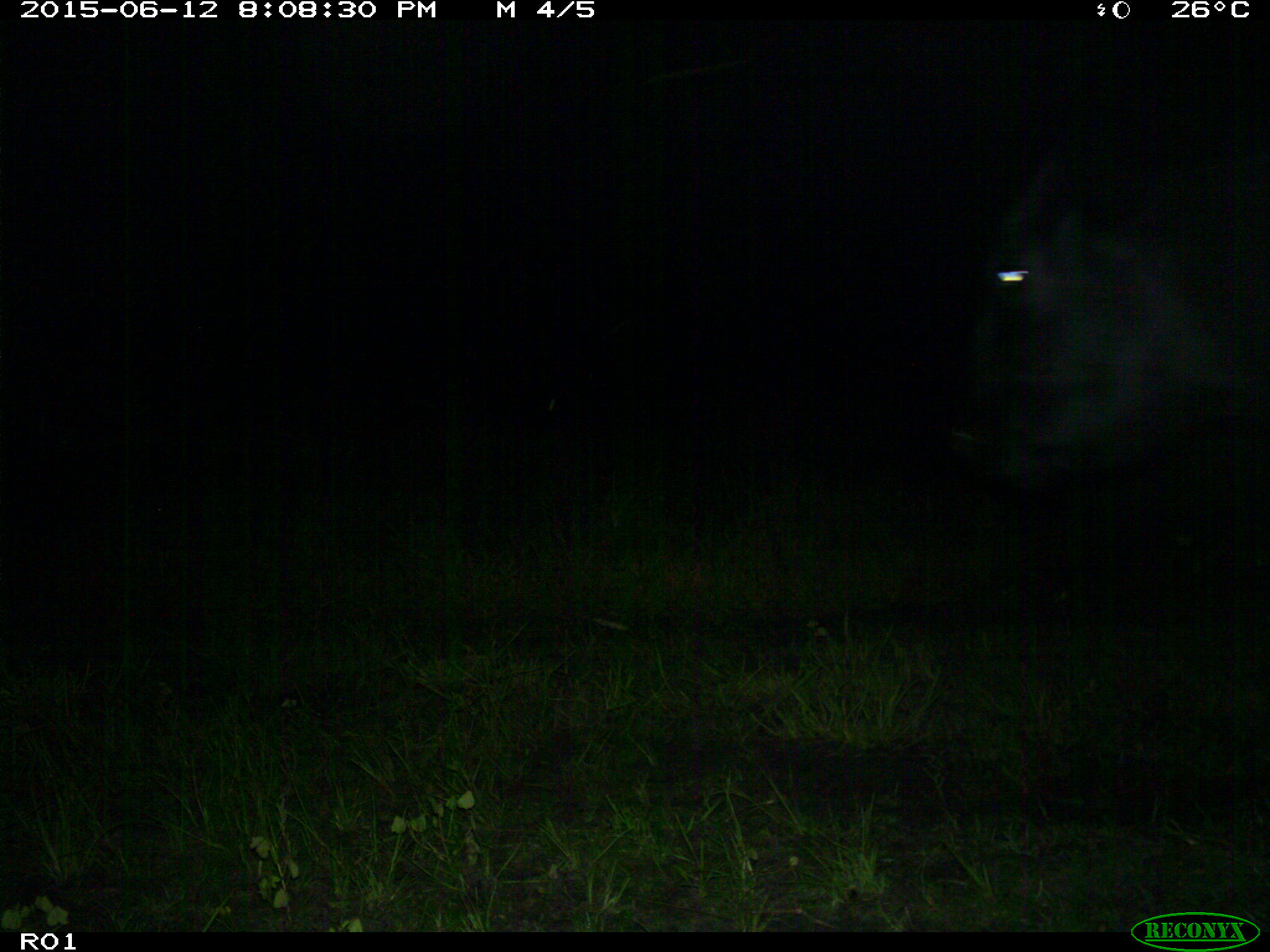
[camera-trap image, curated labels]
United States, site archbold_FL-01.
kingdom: Animalia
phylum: Chordata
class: Mammalia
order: Artiodactyla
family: Bovidae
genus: Bos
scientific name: Bos taurus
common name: domestic cow